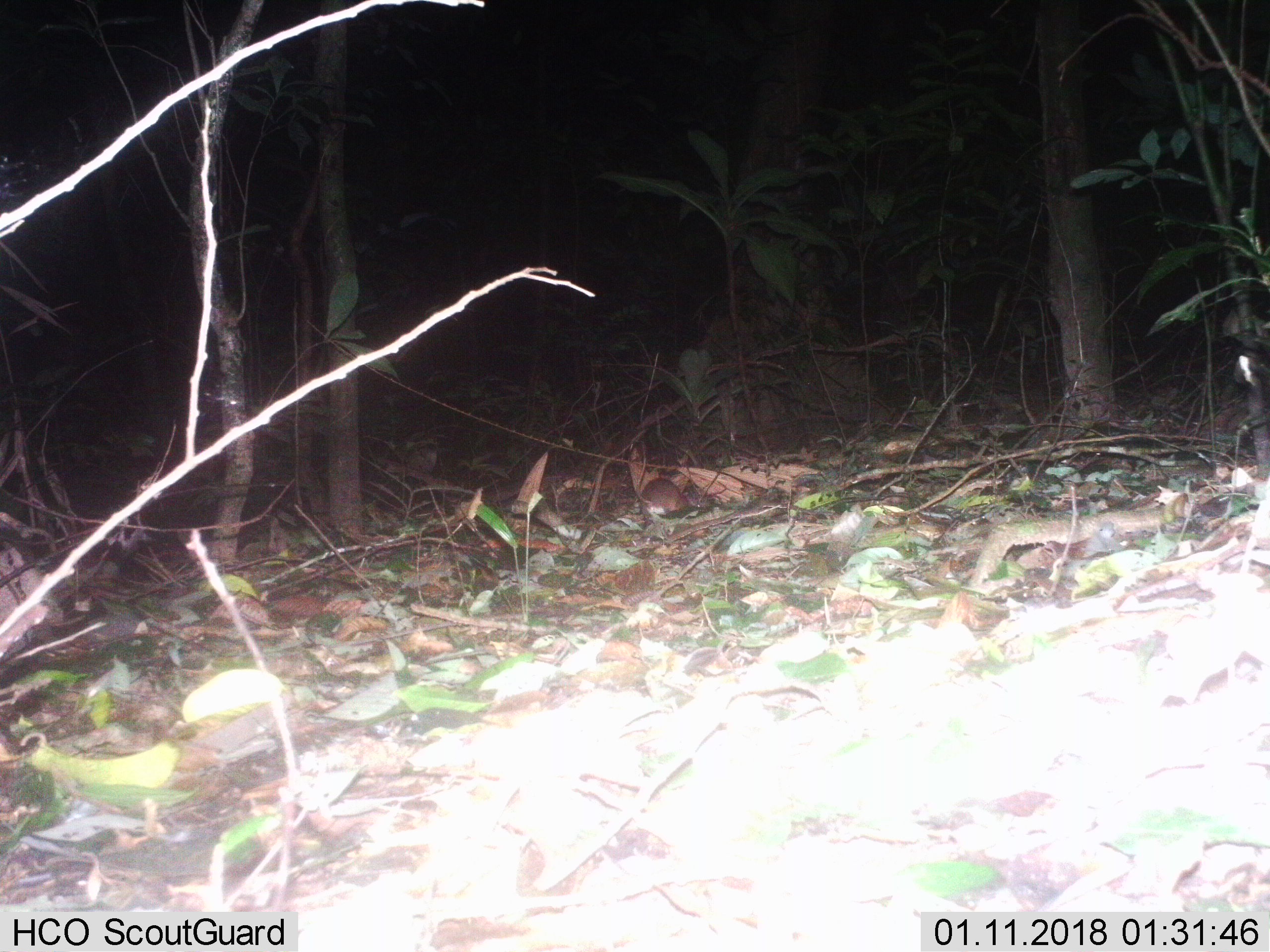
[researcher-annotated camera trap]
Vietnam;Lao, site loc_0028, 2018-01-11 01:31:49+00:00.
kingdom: Animalia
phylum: Chordata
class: Mammalia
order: Rodentia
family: Muridae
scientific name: Muridae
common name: old-world mice and rats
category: unidentified murid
Unidentified murid (old-world mice and rats) (Muridae). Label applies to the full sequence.